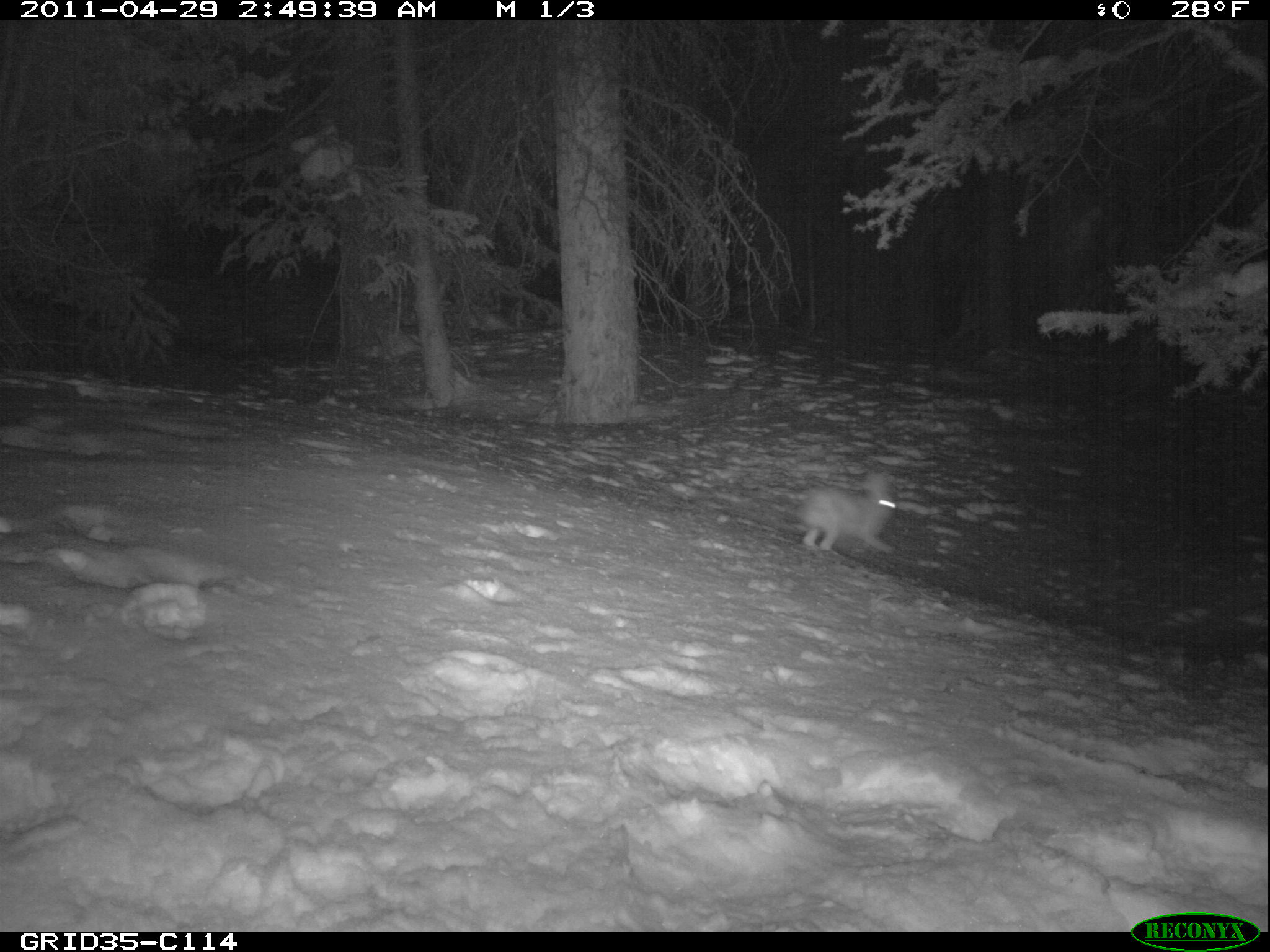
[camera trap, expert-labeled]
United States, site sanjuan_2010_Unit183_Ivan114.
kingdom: Animalia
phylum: Chordata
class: Mammalia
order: Lagomorpha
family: Leporidae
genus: Lepus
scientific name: Lepus americanus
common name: snowshoe hare